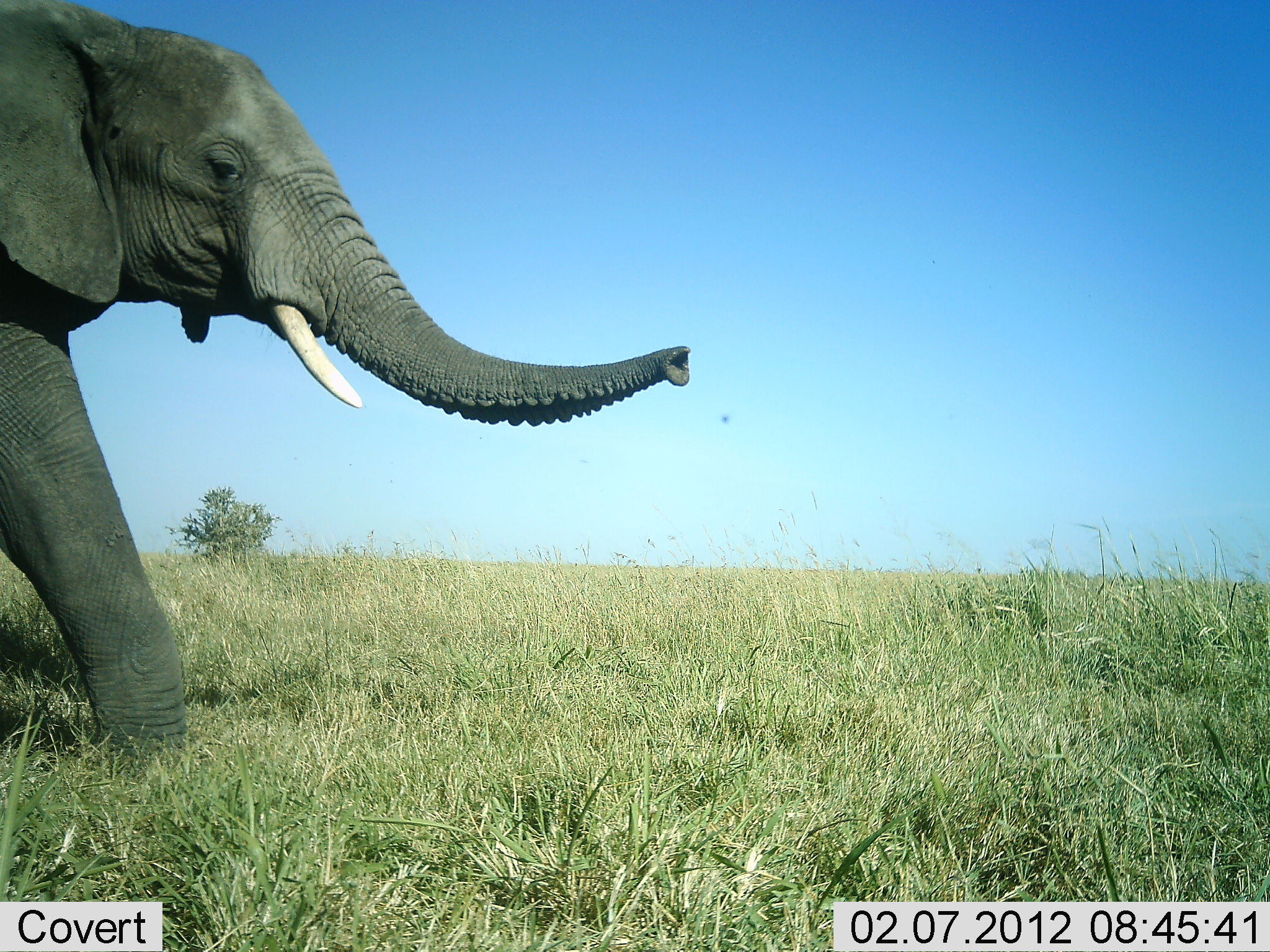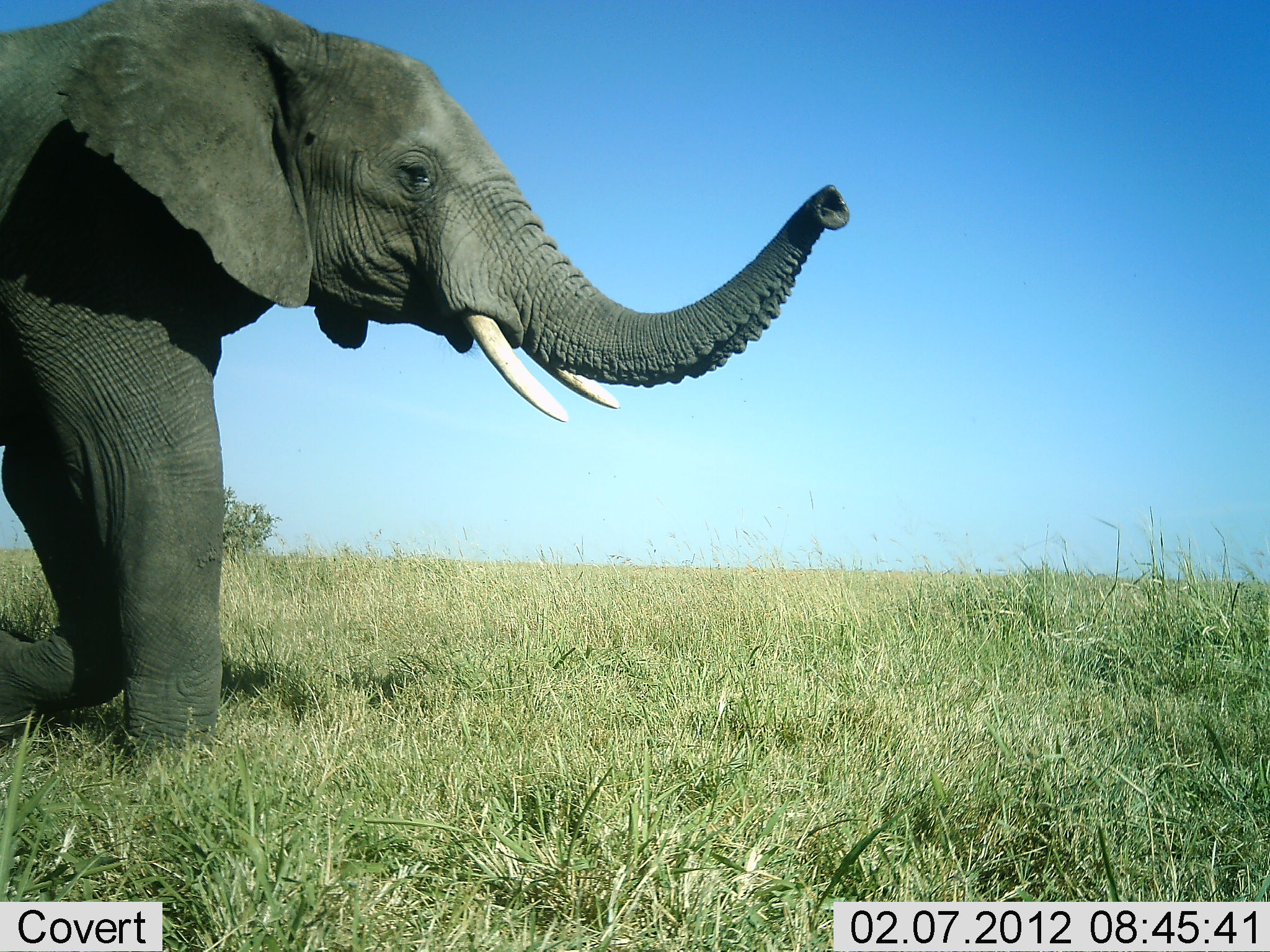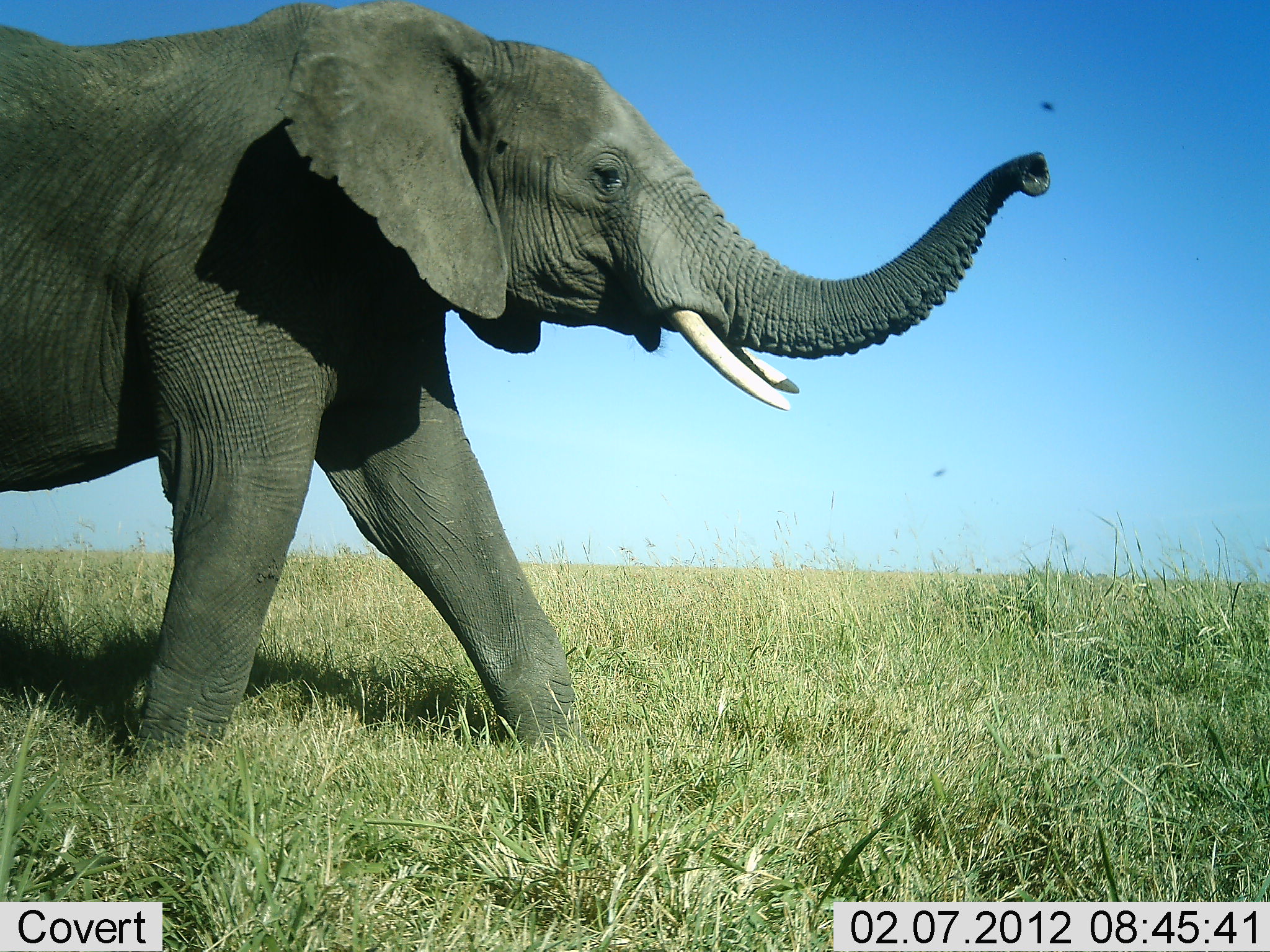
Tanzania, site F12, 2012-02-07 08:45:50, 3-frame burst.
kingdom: Animalia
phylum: Chordata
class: Mammalia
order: Proboscidea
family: Elephantidae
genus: Loxodonta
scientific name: Loxodonta africana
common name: african bush elephant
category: elephant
Elephant (african bush elephant) (Loxodonta africana), count 1. Behavior (volunteer vote fractions): standing 3%, resting 0%, moving 100%, interacting 0%. Young present (vote fraction): 0%. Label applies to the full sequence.